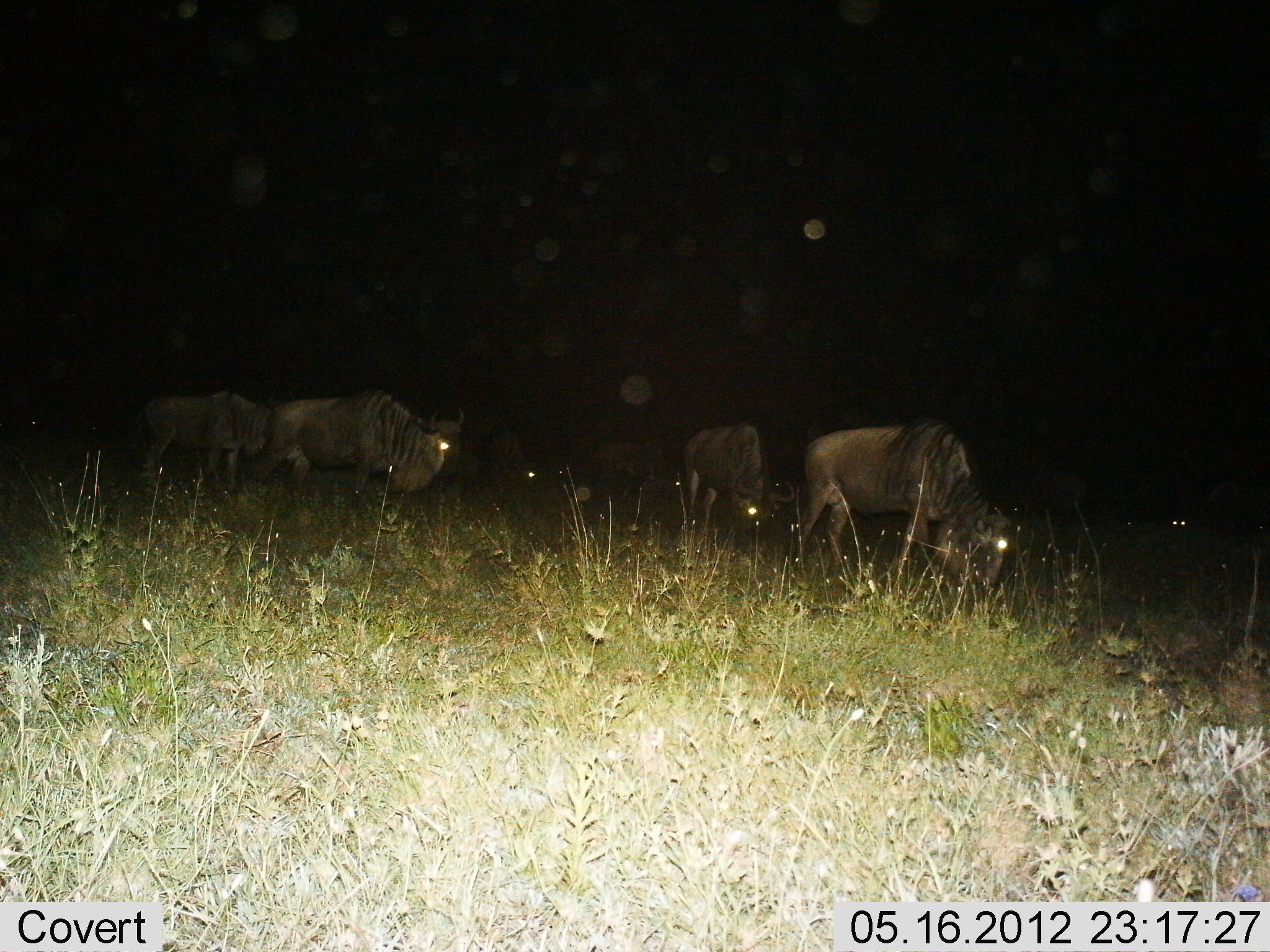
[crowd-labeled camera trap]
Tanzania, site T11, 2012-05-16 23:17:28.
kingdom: Animalia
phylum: Chordata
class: Mammalia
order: Artiodactyla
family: Bovidae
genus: Connochaetes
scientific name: Connochaetes taurinus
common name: blue wildebeest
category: wildebeest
Wildebeest (blue wildebeest) (Connochaetes taurinus), count 6. Behavior (volunteer vote fractions): standing 50%, resting 0%, moving 40%, interacting 0%. Young present (vote fraction): 0%. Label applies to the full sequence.